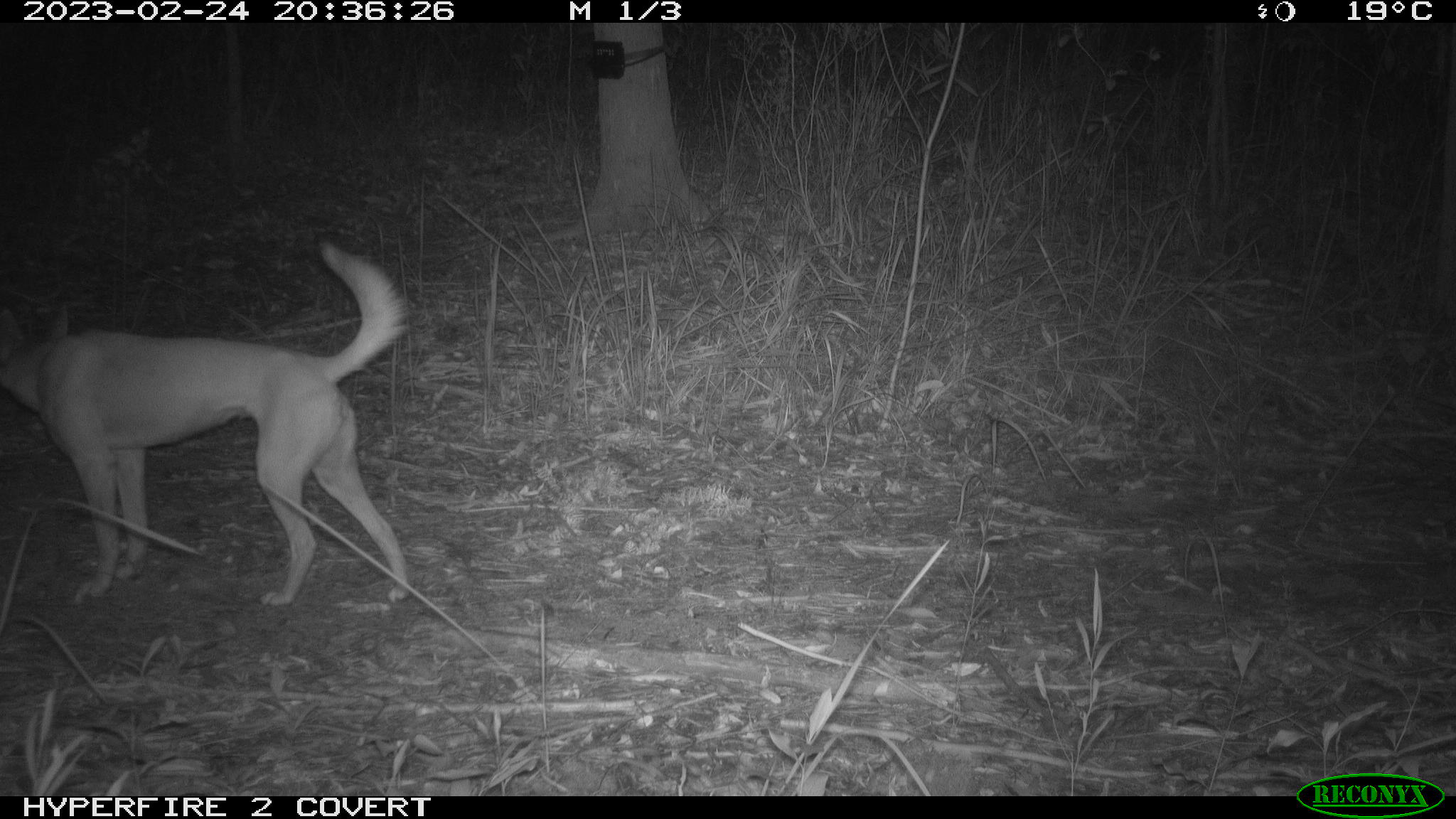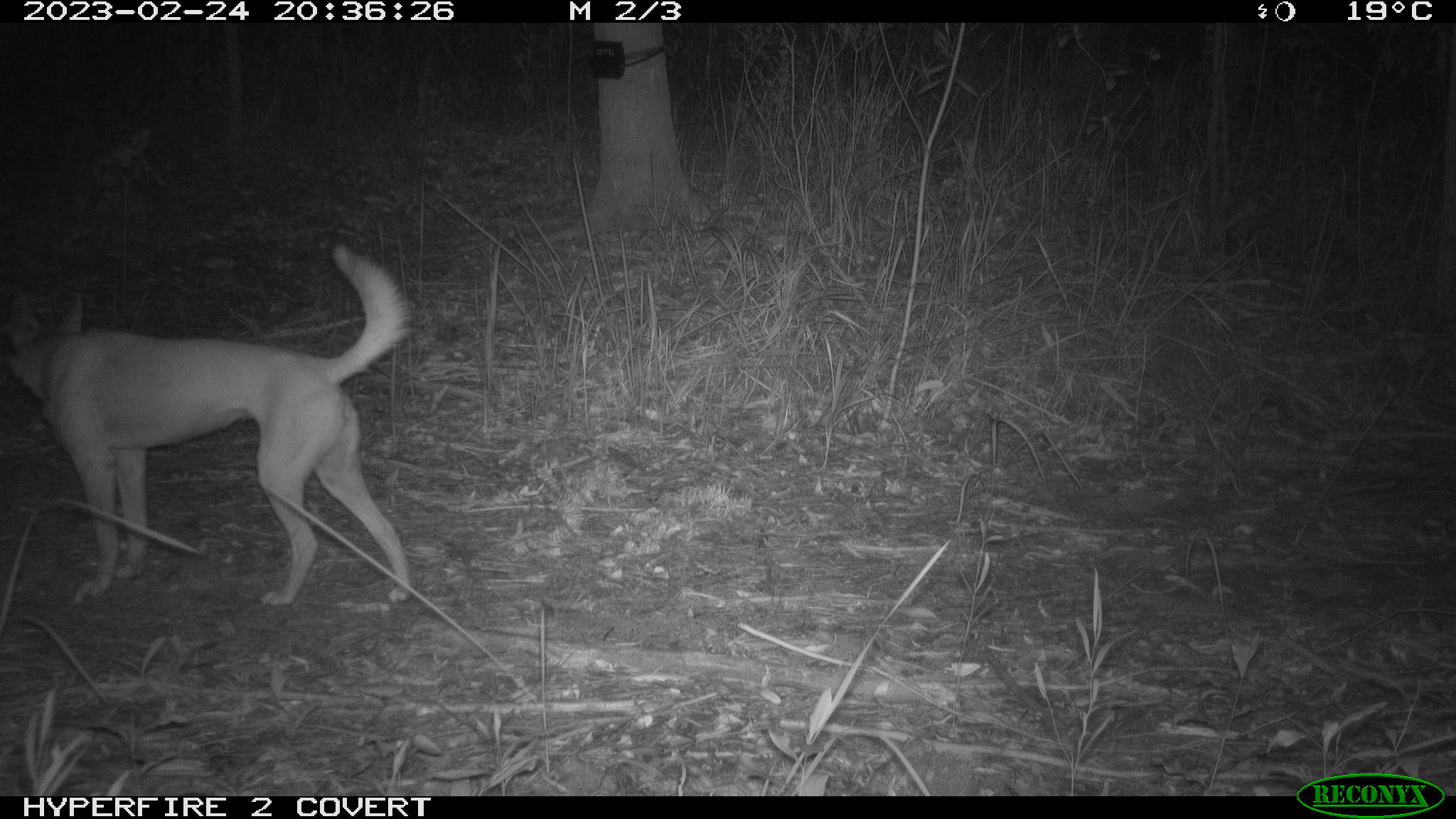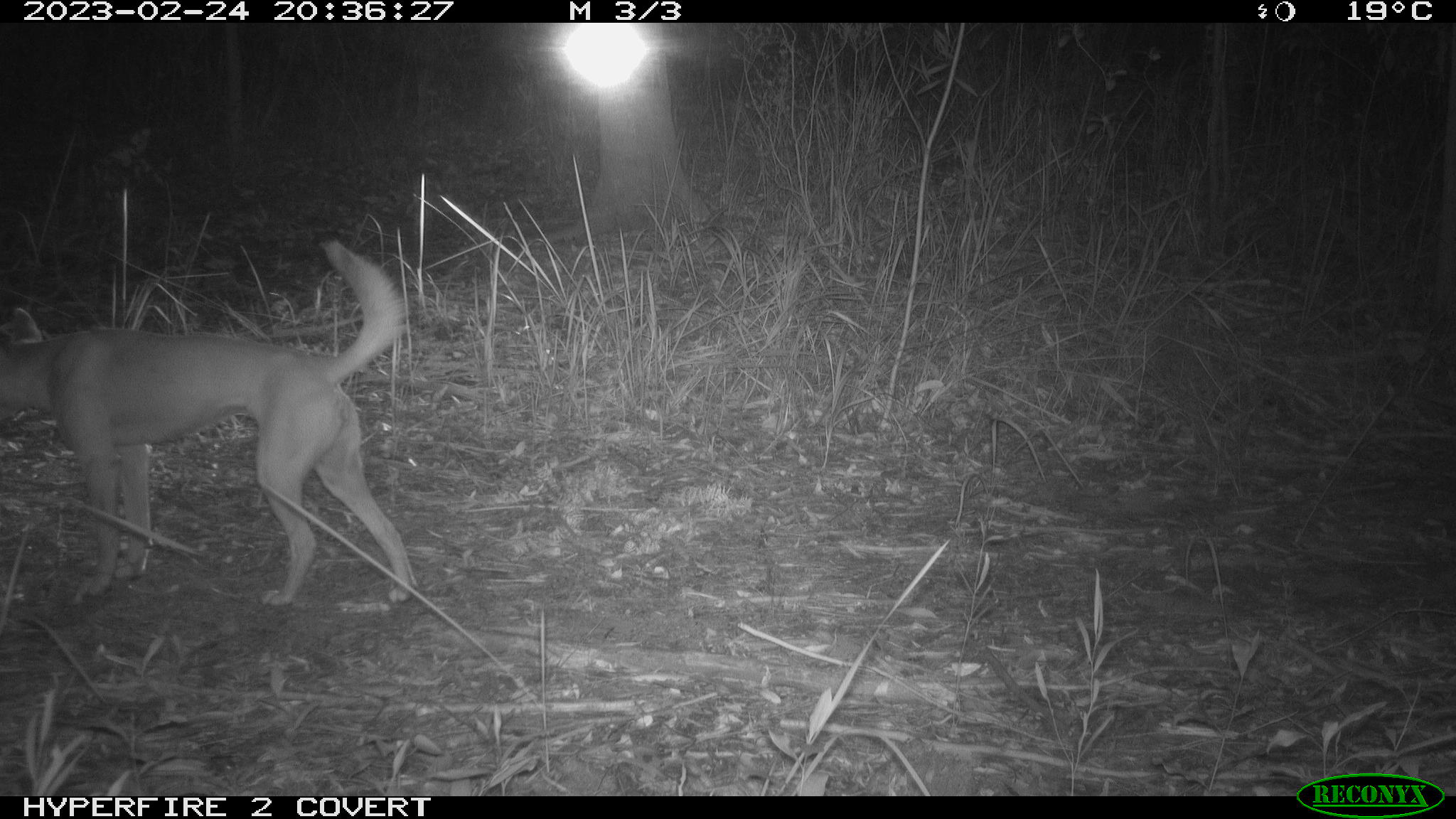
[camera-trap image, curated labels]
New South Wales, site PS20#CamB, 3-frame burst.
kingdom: Animalia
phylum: Chordata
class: Mammalia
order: Carnivora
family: Canidae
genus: Canis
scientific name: Canis familiaris dingo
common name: dingo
Dingo (Canis familiaris dingo).